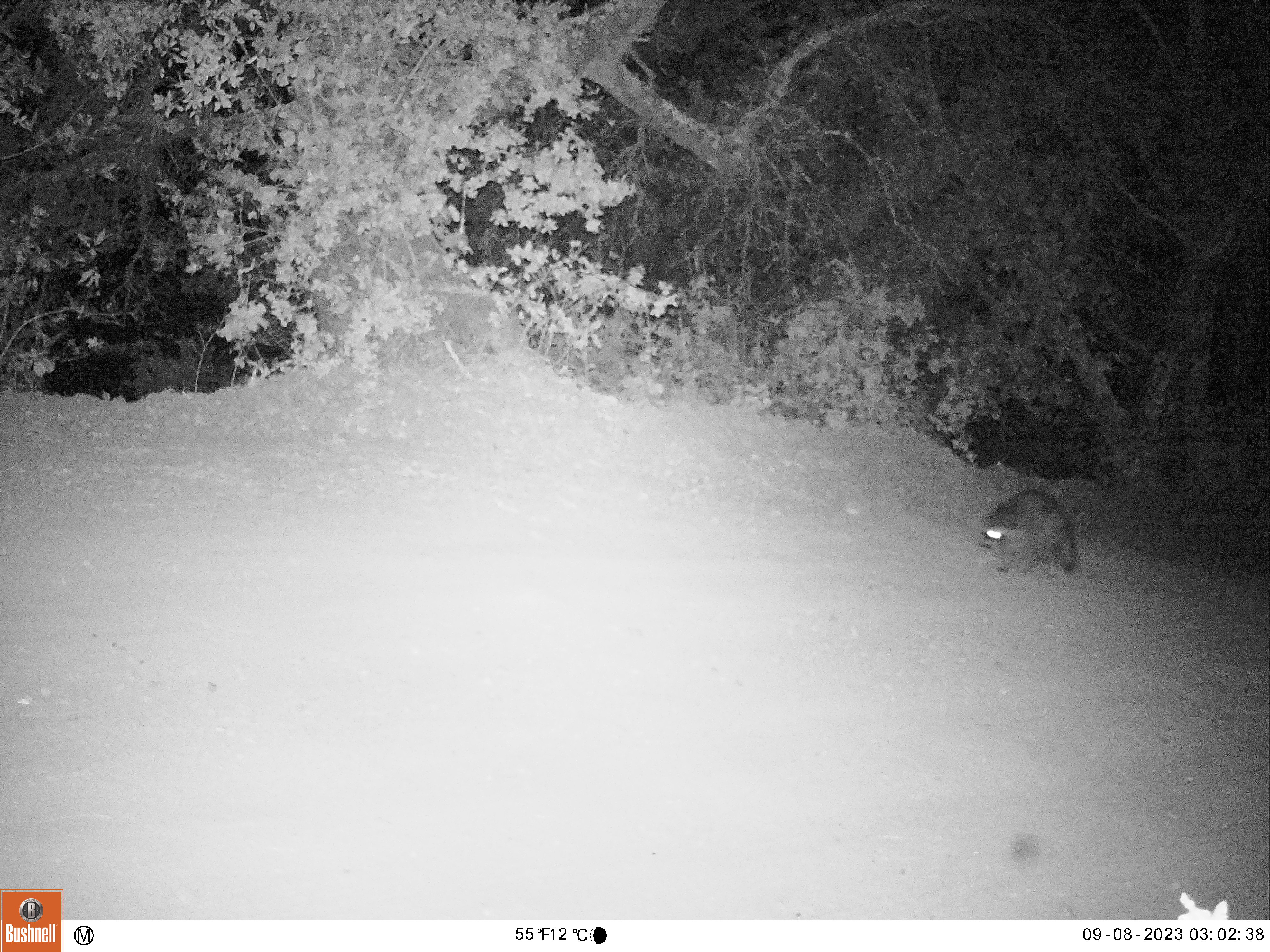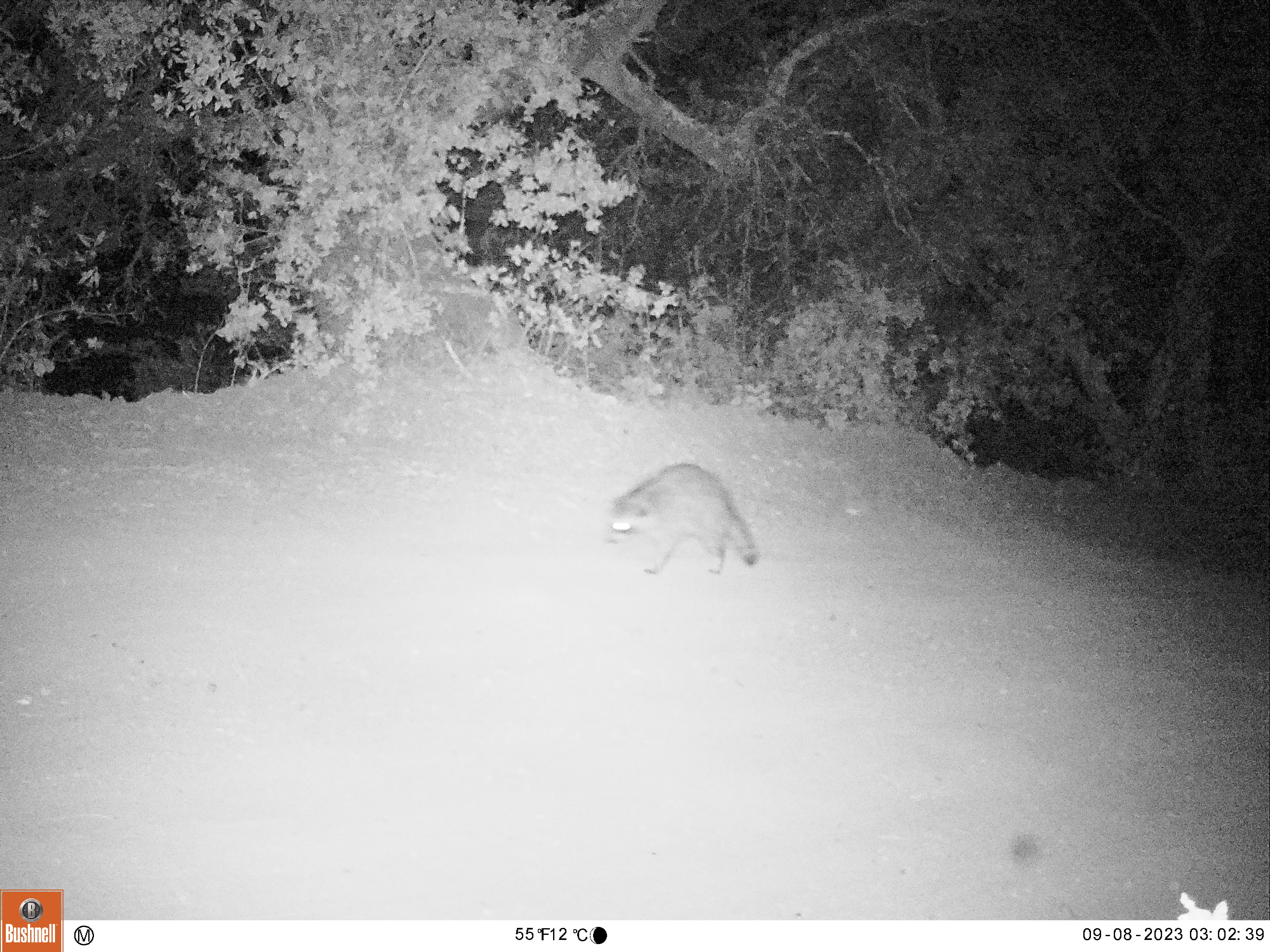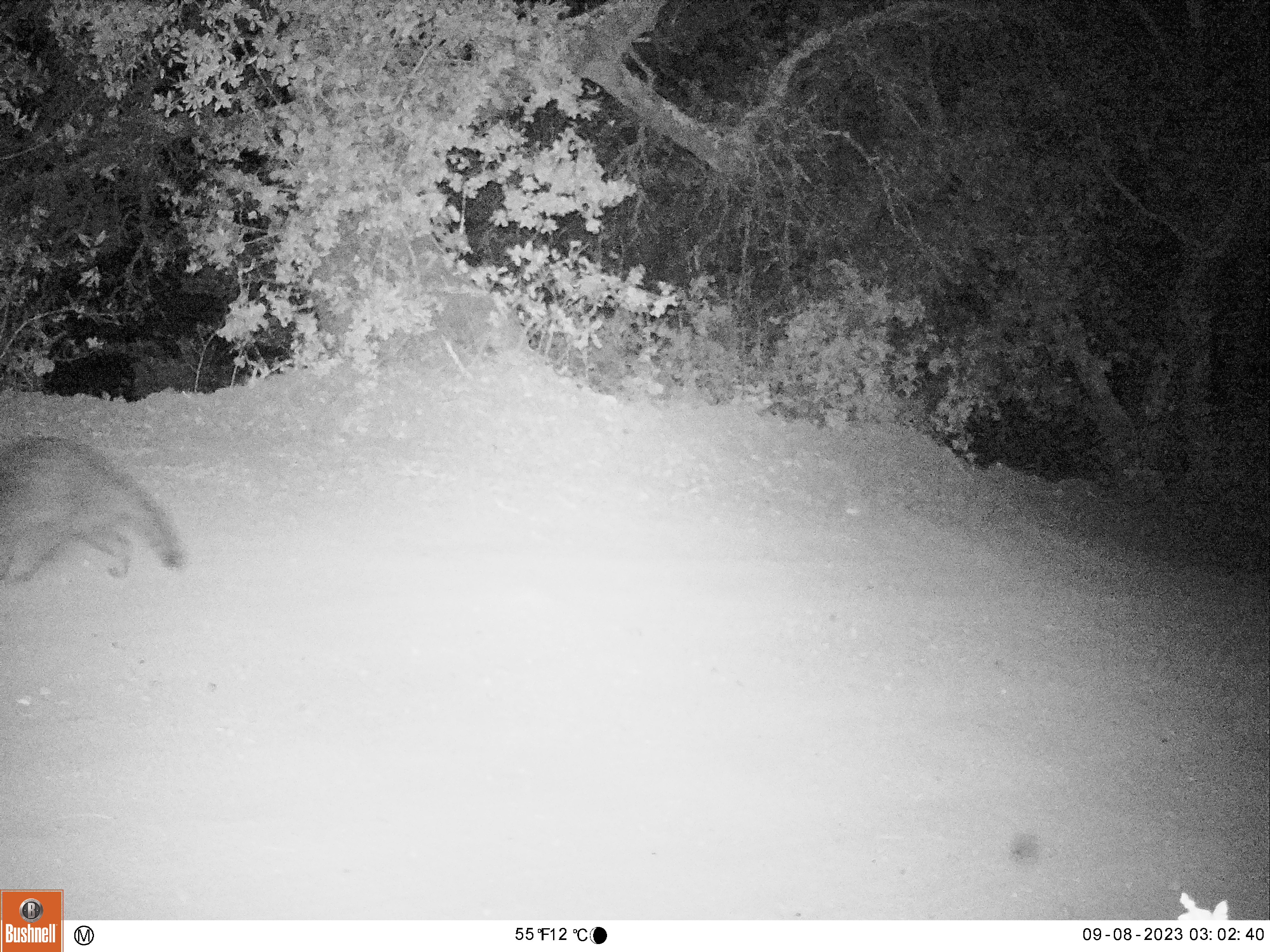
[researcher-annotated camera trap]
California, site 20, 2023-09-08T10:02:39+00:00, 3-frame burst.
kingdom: Animalia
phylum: Chordata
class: Mammalia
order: Carnivora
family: Procyonidae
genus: Procyon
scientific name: Procyon lotor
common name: raccoon